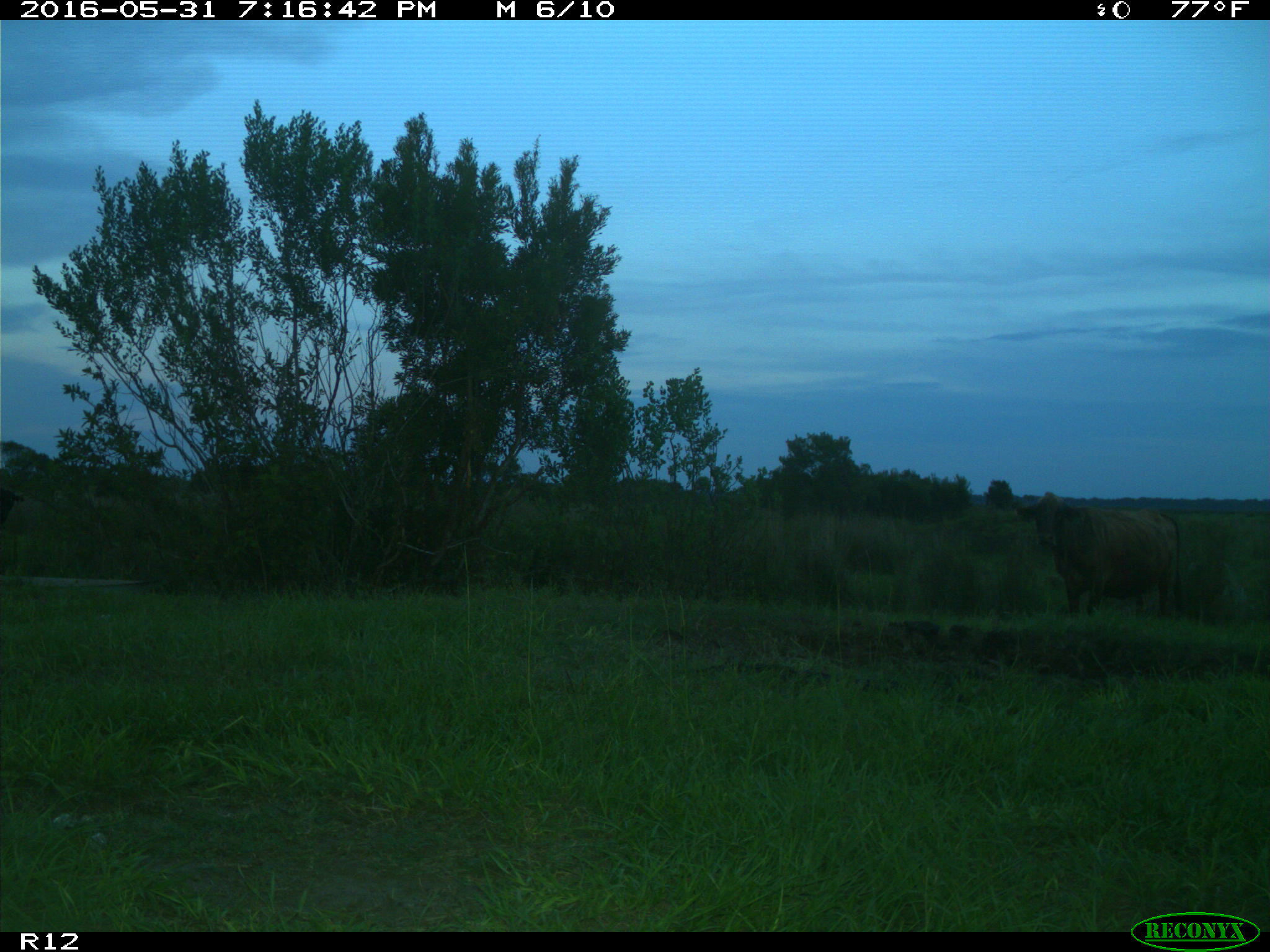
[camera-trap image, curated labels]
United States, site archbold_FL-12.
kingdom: Animalia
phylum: Chordata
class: Mammalia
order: Artiodactyla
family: Bovidae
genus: Bos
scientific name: Bos taurus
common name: domestic cow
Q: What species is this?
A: Bos taurus (domestic cow).